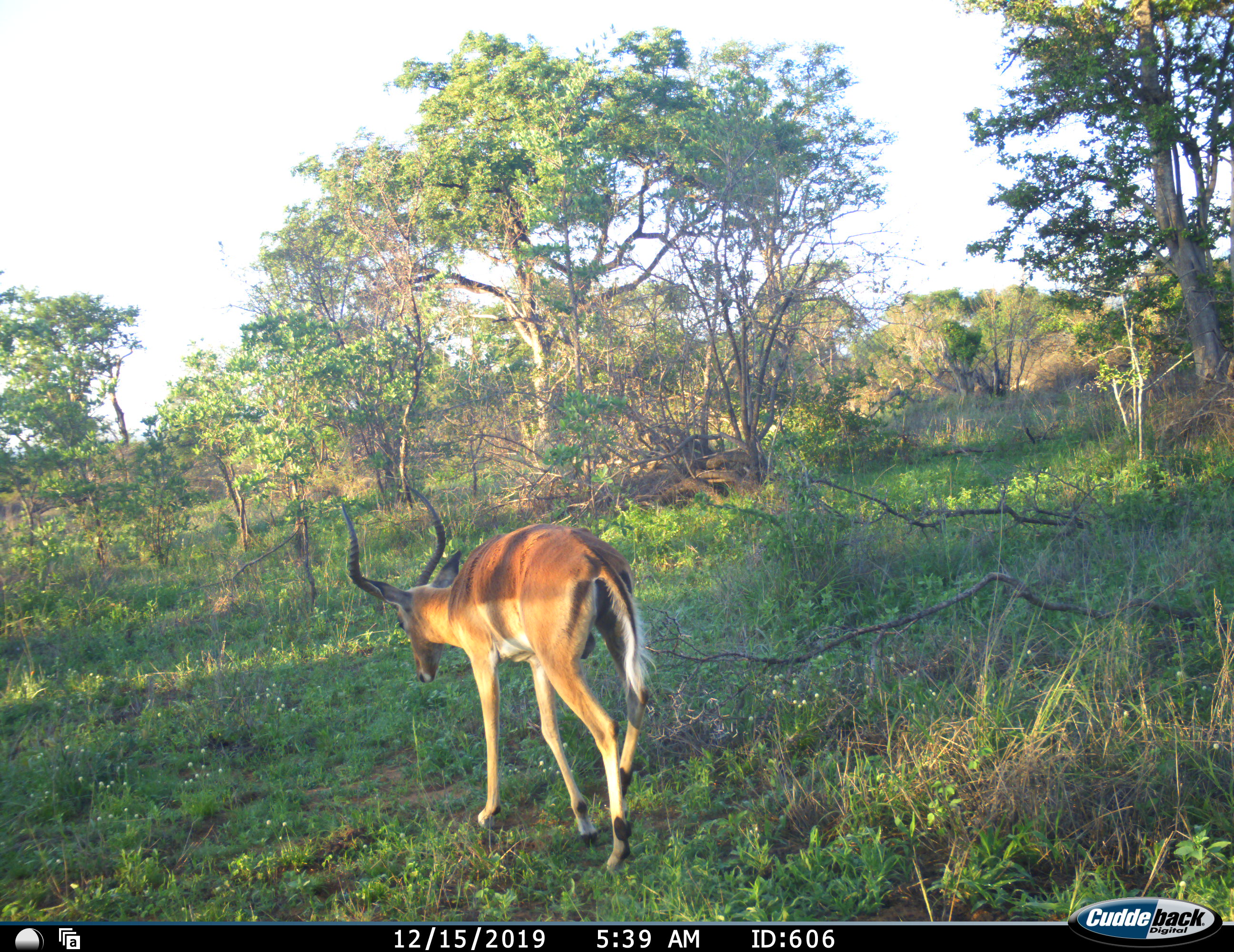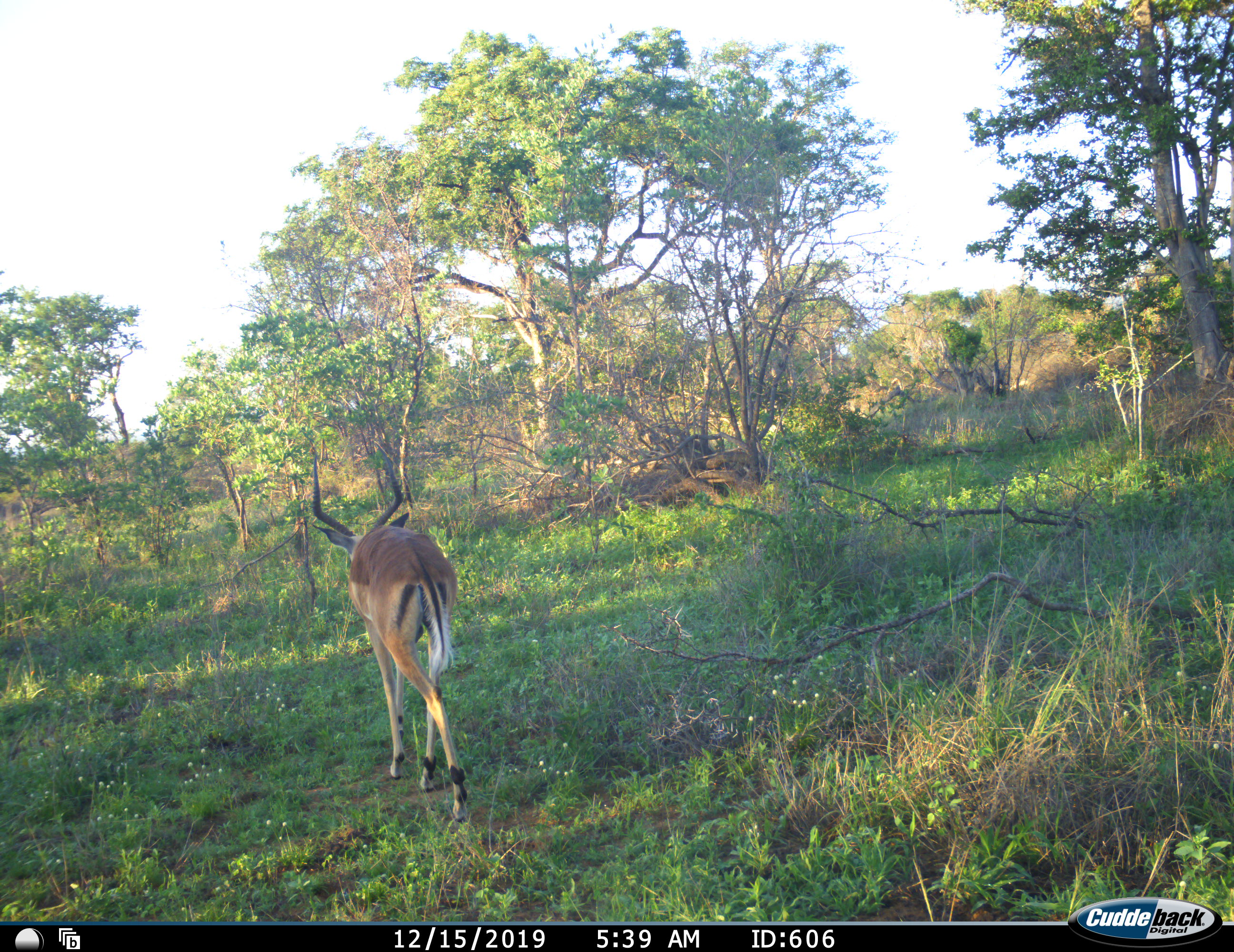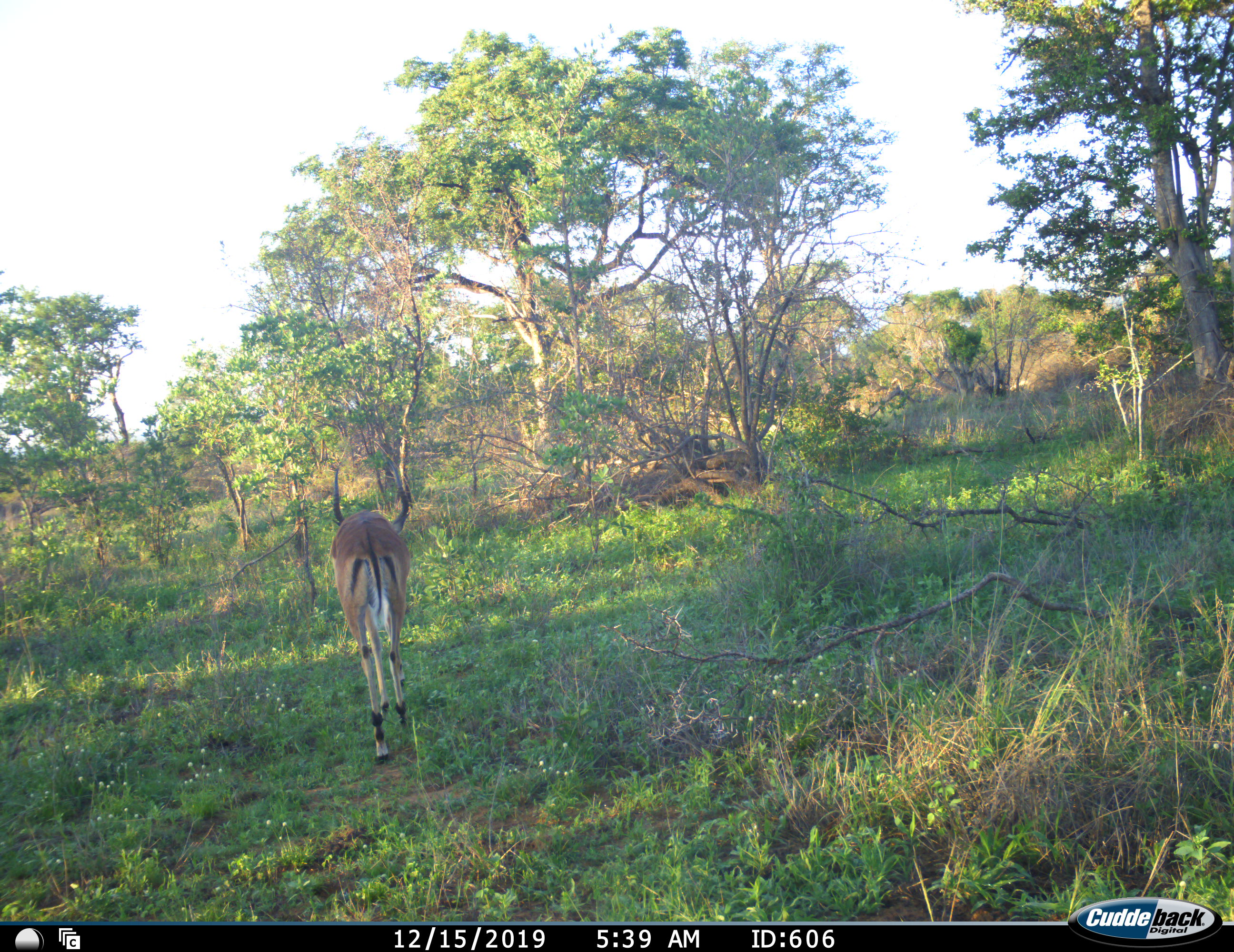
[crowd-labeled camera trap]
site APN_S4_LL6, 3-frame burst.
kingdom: Animalia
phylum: Chordata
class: Mammalia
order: Artiodactyla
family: Bovidae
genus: Aepyceros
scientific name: Aepyceros melampus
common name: impala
Impala (Aepyceros melampus), count 1. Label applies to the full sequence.